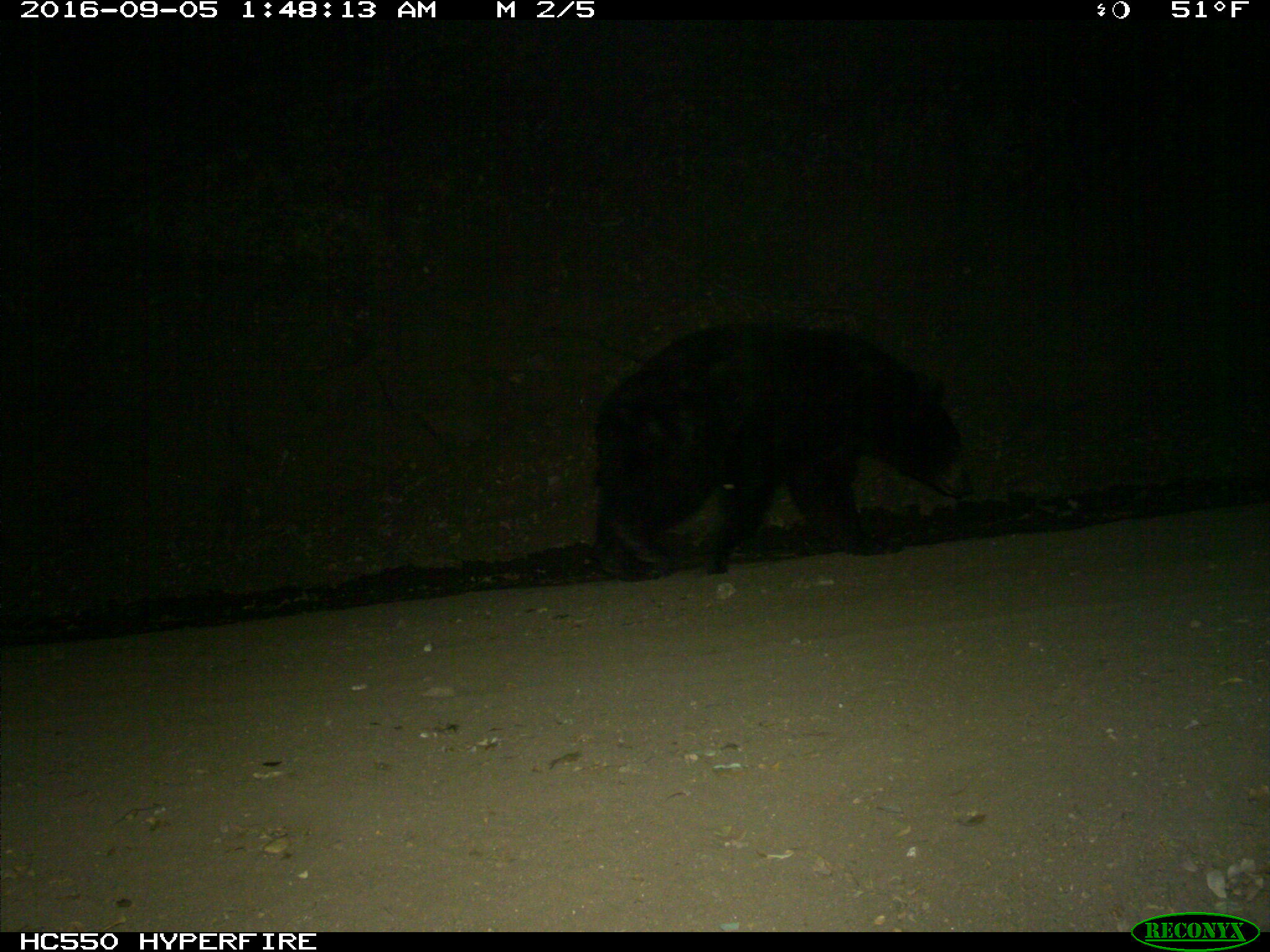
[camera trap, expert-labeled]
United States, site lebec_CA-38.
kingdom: Animalia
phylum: Chordata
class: Mammalia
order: Carnivora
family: Ursidae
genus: Ursus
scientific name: Ursus americanus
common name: american black bear